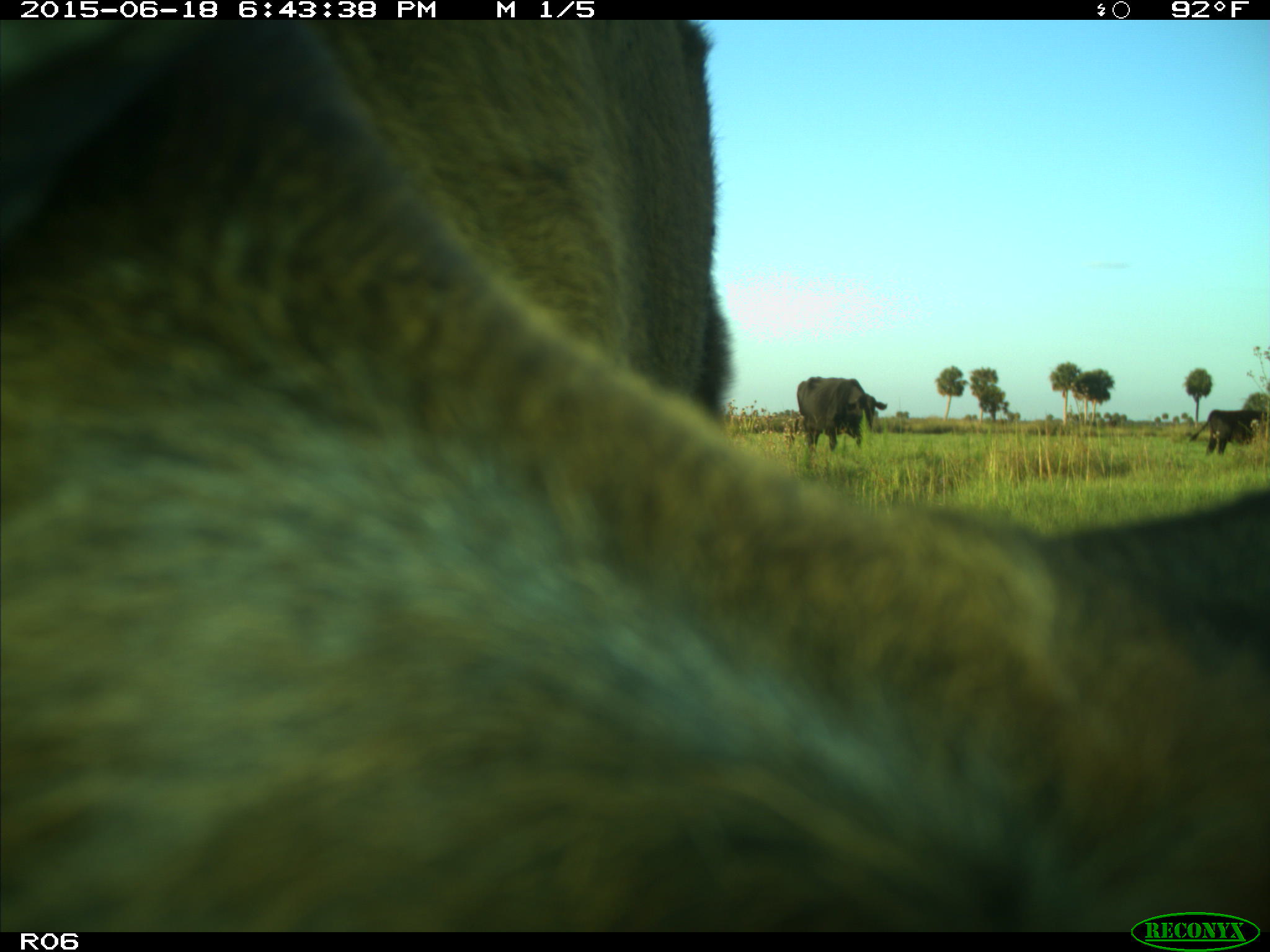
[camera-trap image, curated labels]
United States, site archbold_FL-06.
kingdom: Animalia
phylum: Chordata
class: Mammalia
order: Artiodactyla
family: Bovidae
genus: Bos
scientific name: Bos taurus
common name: domestic cow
Bos taurus (domestic cow).